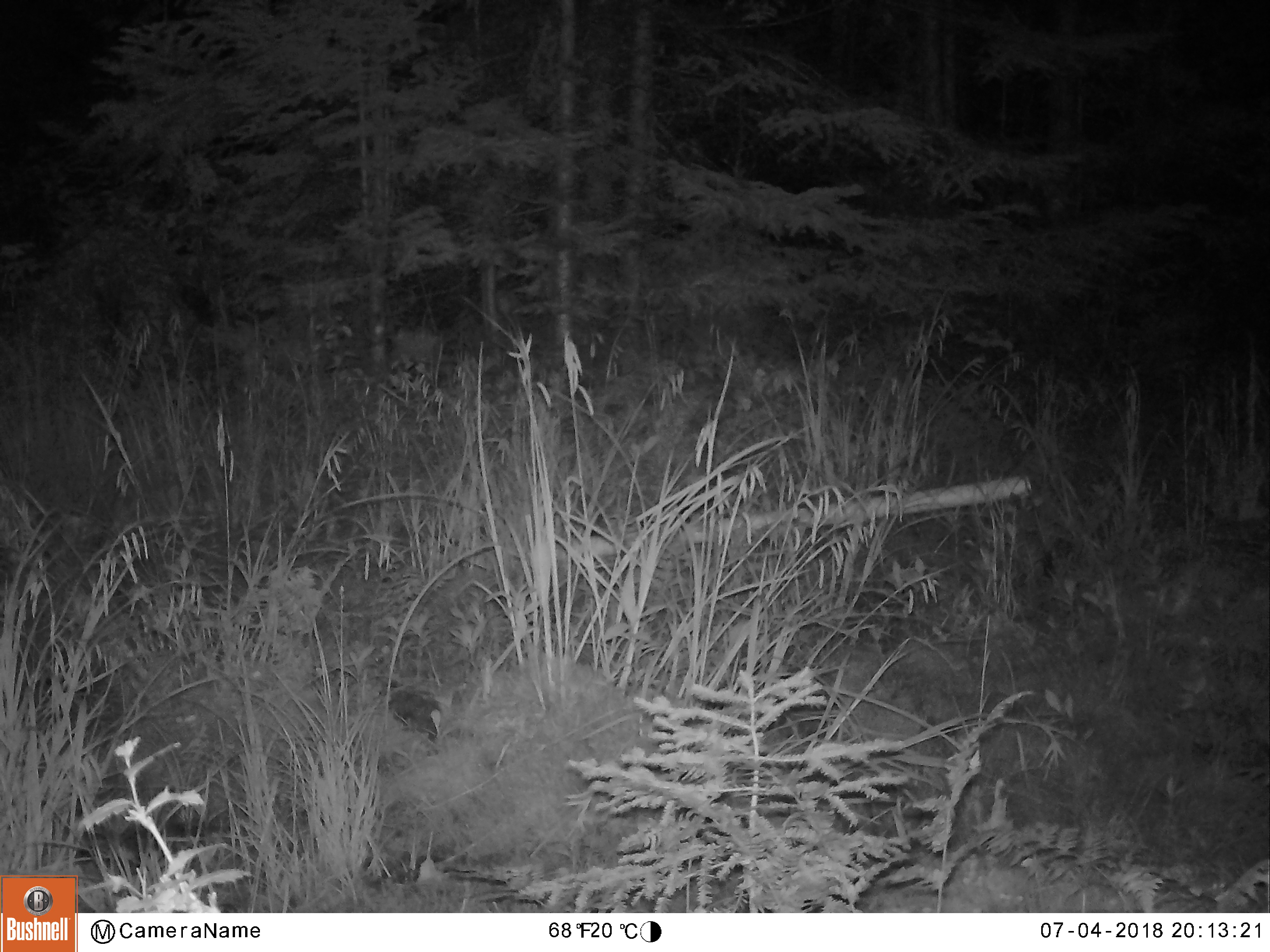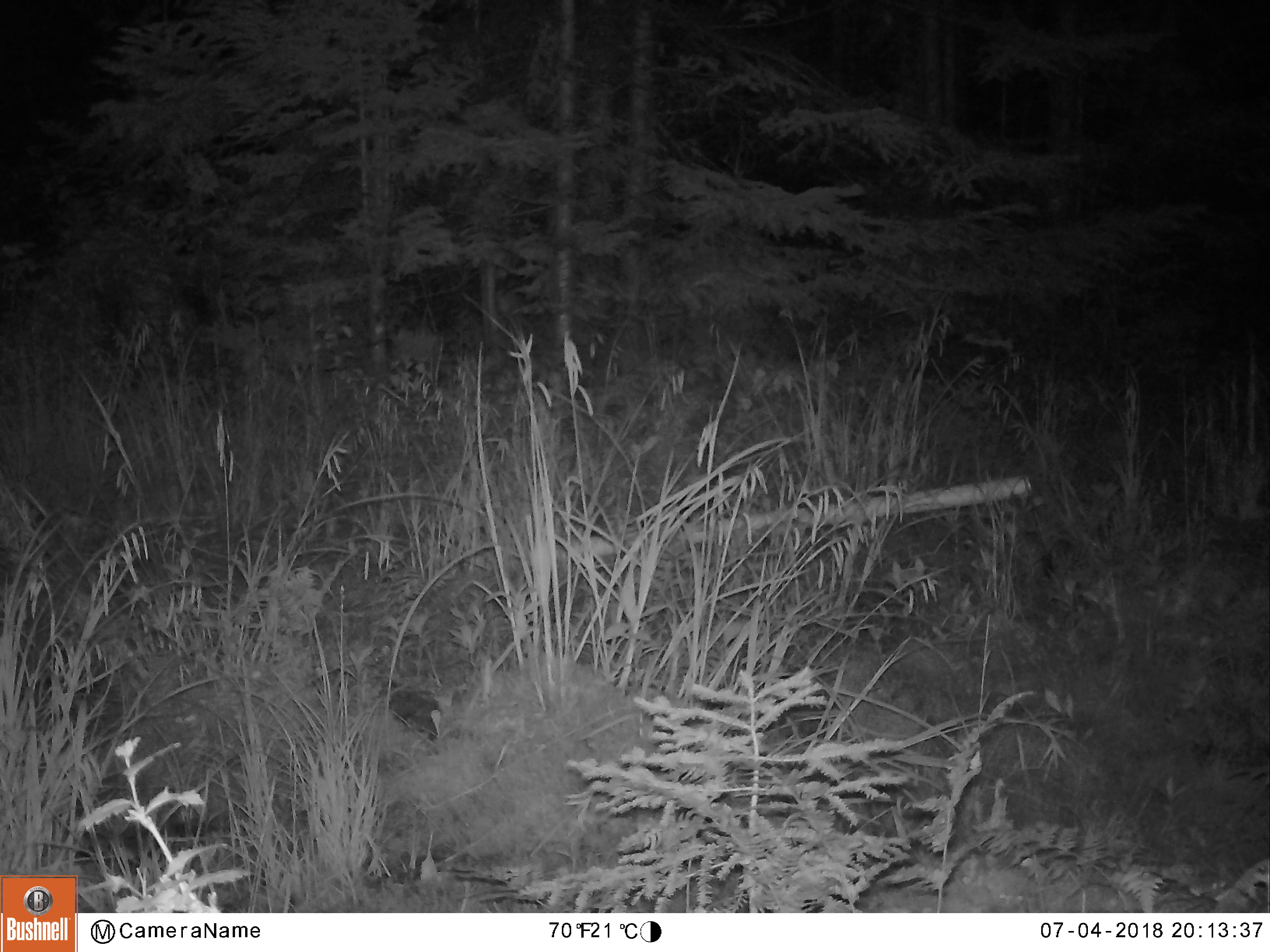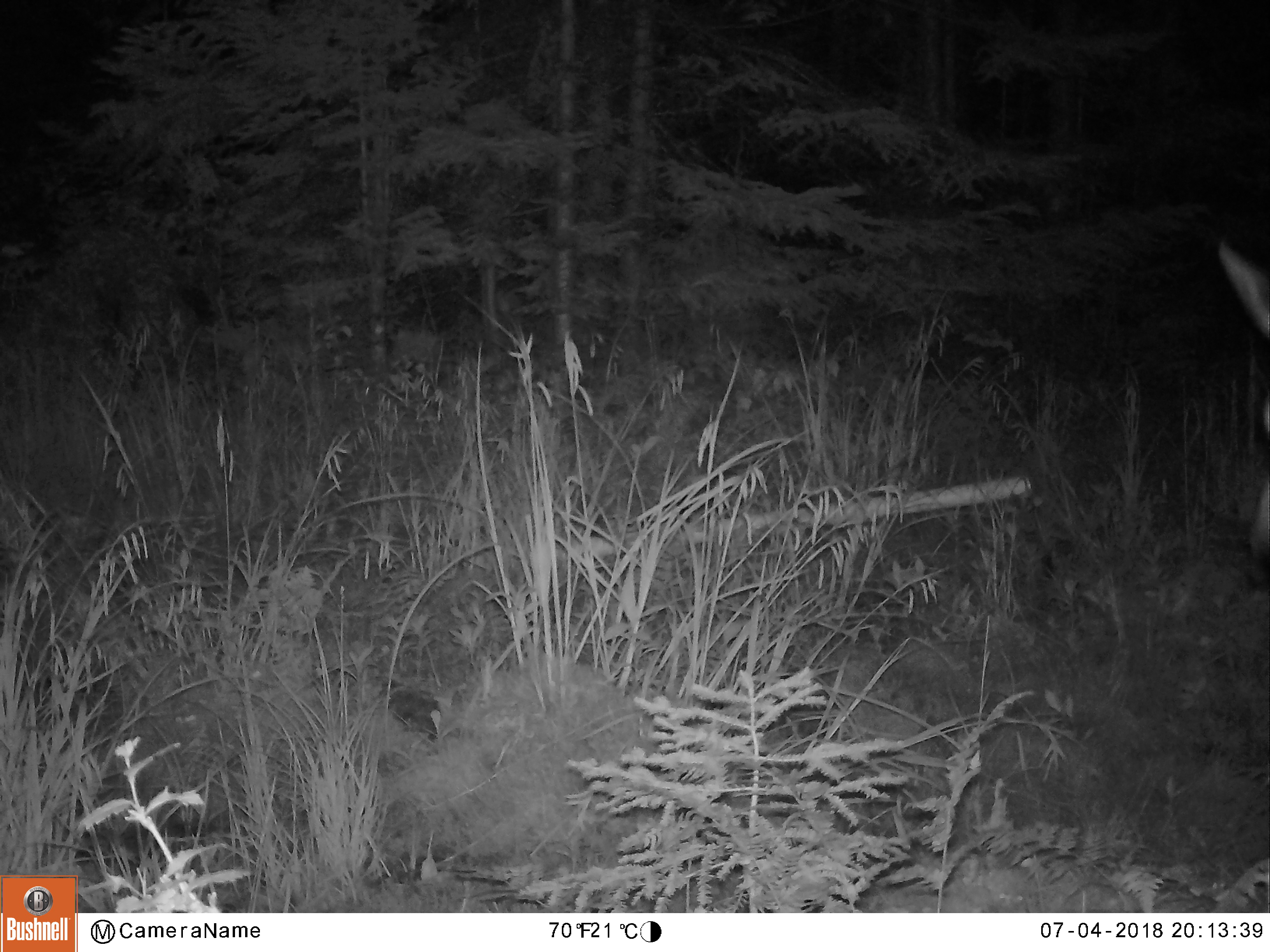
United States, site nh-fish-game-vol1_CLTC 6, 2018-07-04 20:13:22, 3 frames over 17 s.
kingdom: Animalia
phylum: Chordata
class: Mammalia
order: Artiodactyla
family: Cervidae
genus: Alces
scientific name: Alces alces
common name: moose